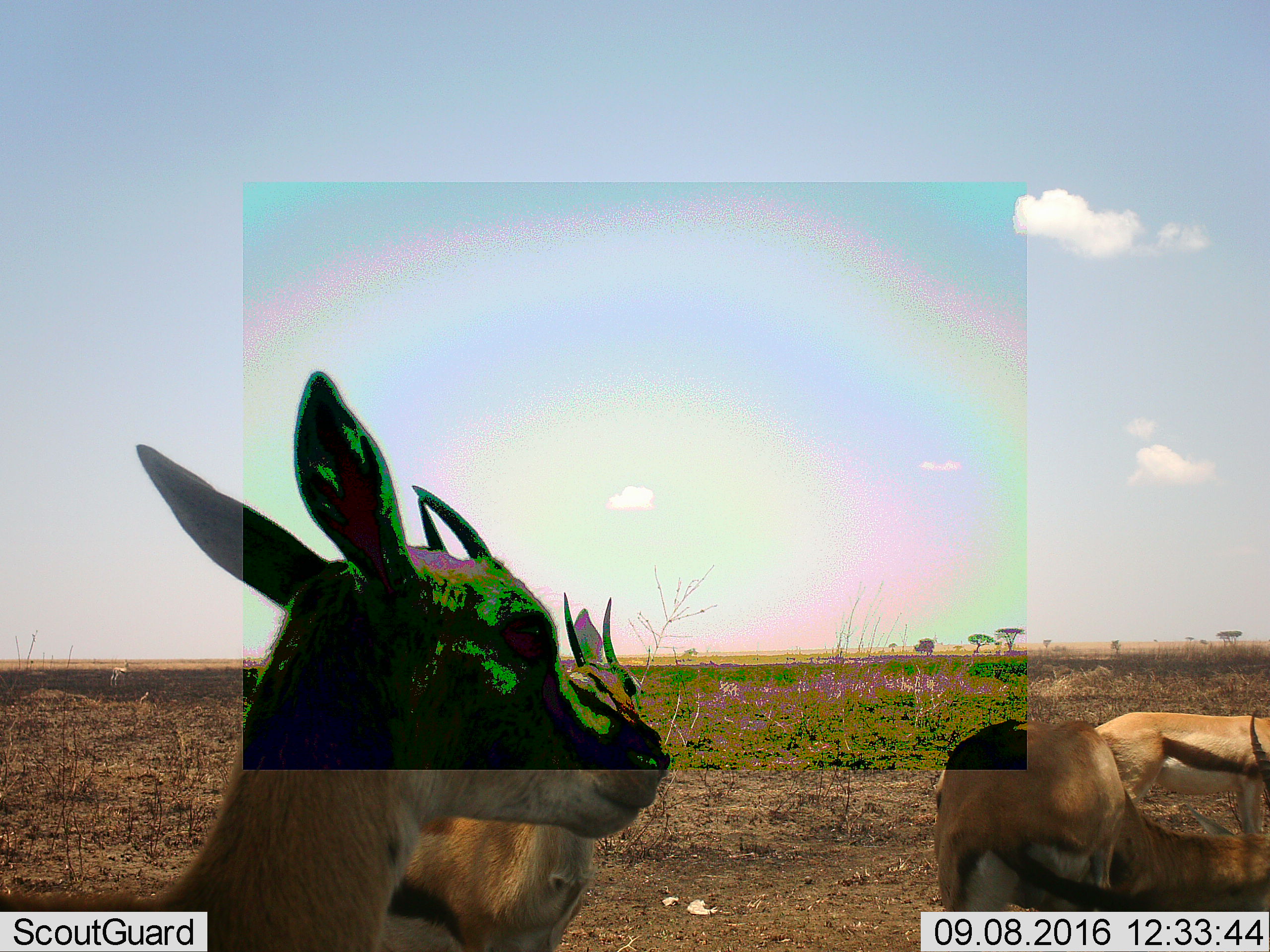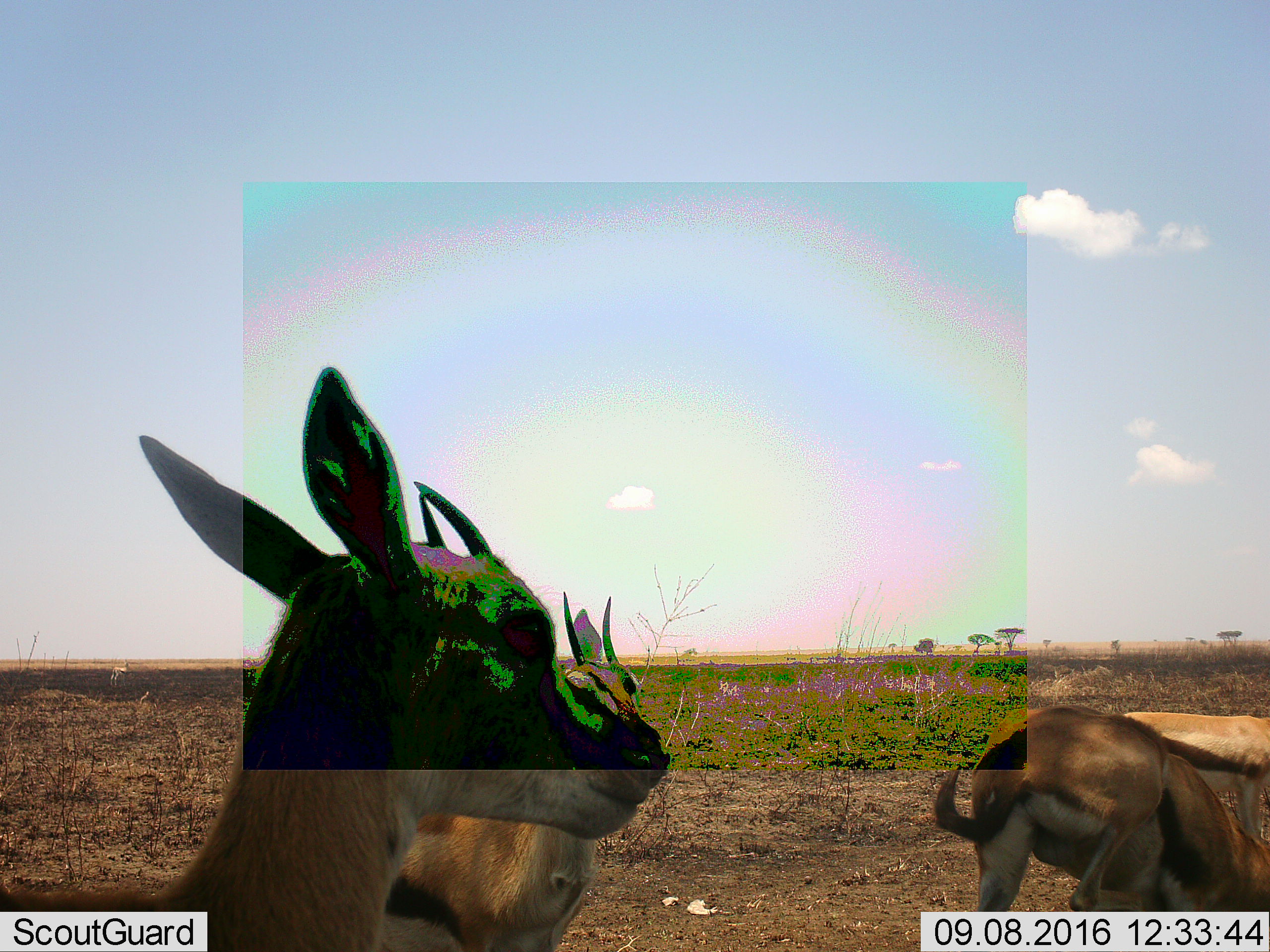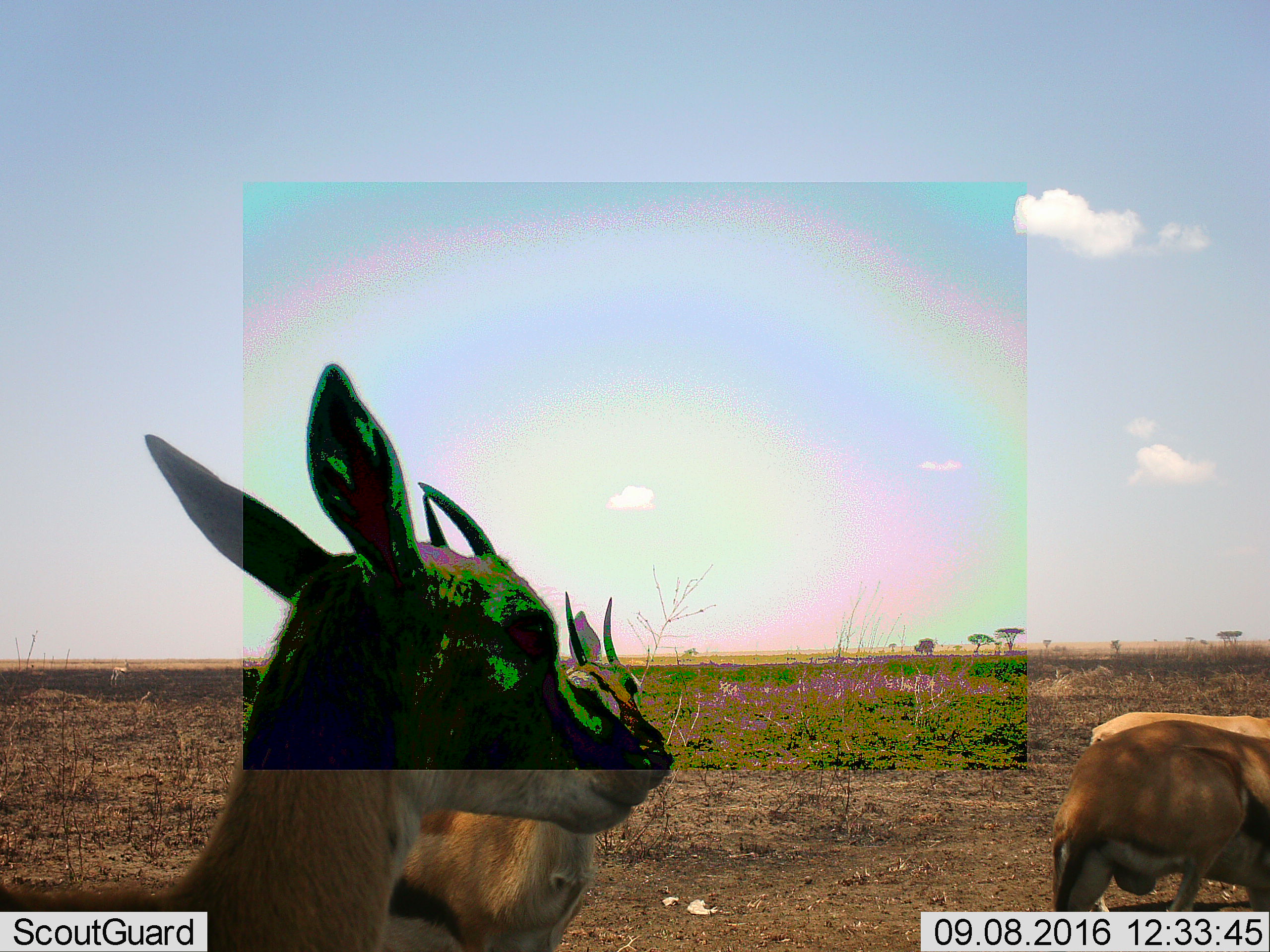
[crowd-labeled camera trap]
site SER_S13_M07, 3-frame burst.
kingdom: Animalia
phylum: Chordata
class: Mammalia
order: Artiodactyla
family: Bovidae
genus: Eudorcas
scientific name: Eudorcas thomsonii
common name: thomson's gazelle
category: gazellethomsons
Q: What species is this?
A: Gazellethomsons (thomson's gazelle) (Eudorcas thomsonii).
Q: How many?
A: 4.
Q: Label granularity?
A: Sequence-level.